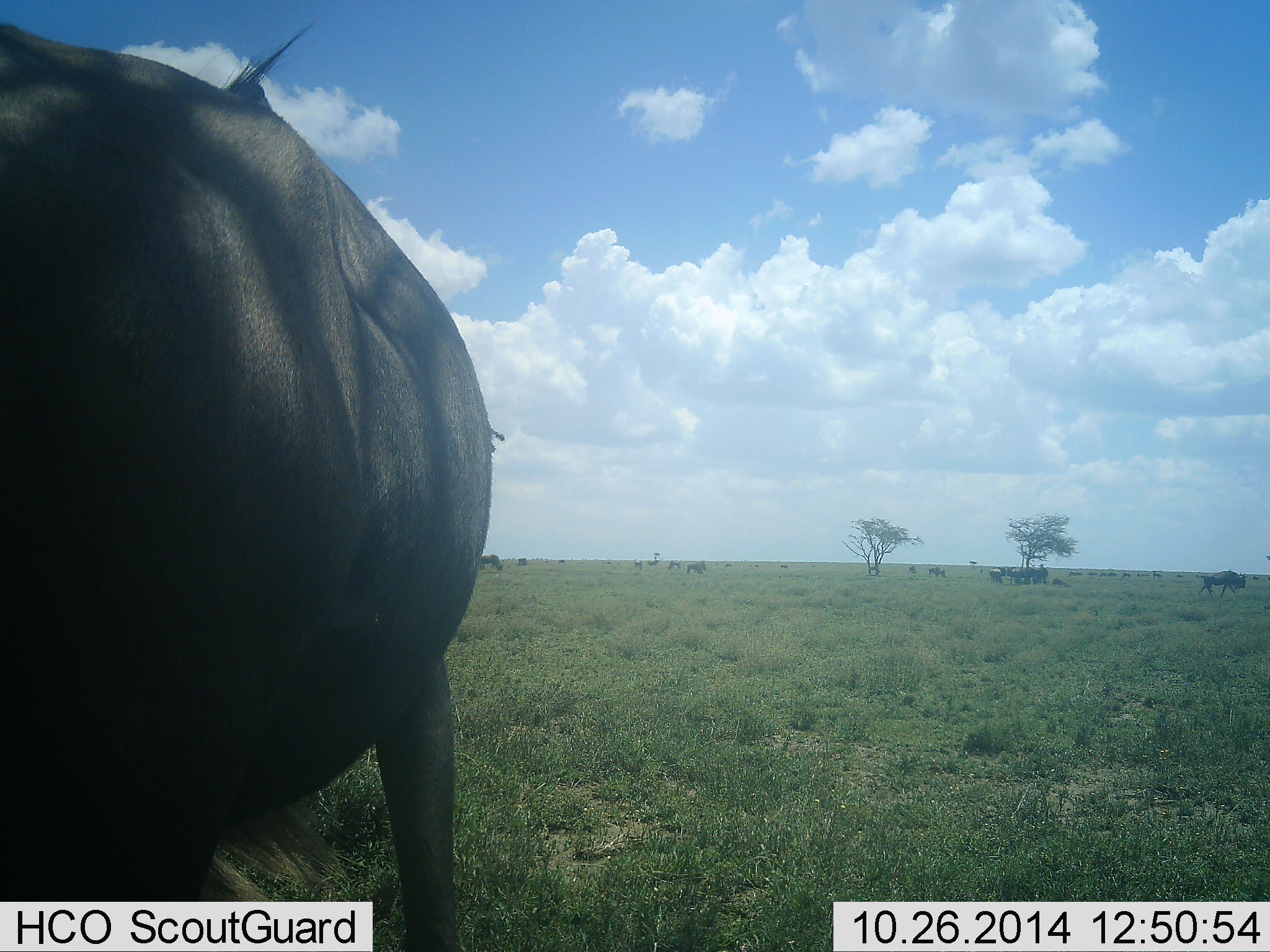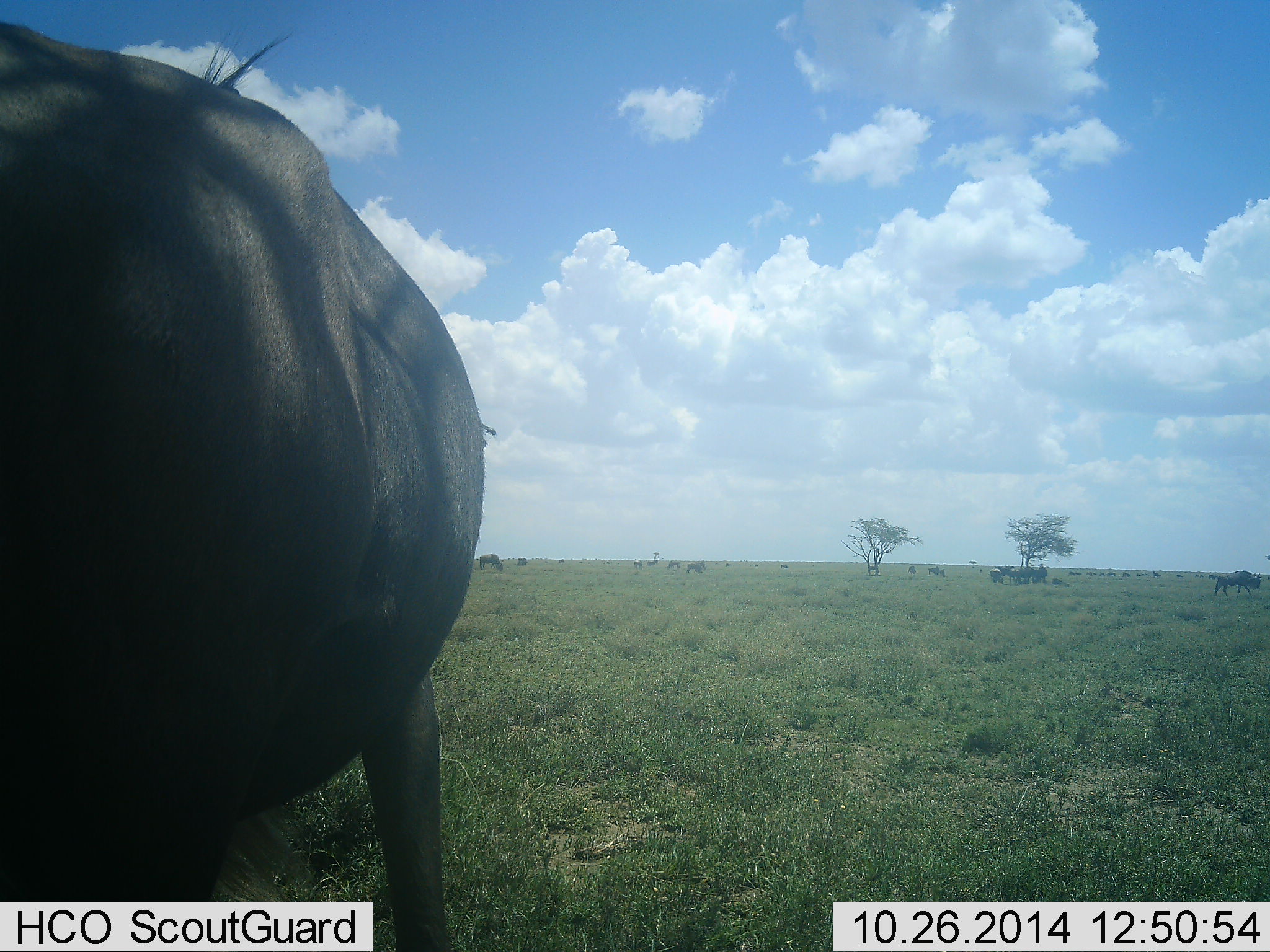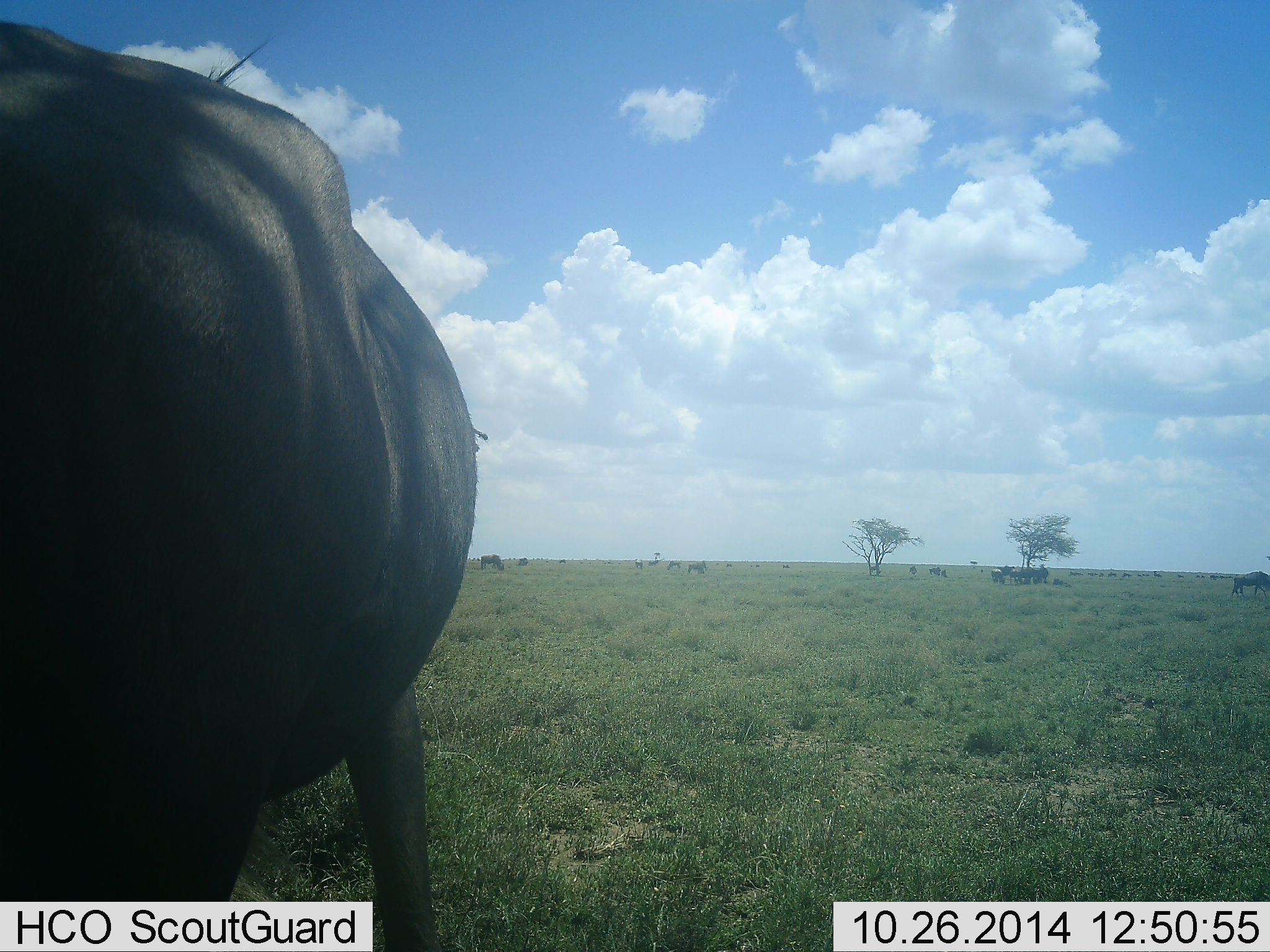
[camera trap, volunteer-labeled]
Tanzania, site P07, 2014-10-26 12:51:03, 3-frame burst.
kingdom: Animalia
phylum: Chordata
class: Mammalia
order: Artiodactyla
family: Bovidae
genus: Connochaetes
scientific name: Connochaetes taurinus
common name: blue wildebeest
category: wildebeest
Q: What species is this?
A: Wildebeest (blue wildebeest) (Connochaetes taurinus).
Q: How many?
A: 11-50.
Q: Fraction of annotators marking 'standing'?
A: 80%.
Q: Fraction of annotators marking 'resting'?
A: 30%.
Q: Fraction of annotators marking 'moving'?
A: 90%.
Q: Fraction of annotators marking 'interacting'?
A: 0%.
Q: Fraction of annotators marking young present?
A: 0%.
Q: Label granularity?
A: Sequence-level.